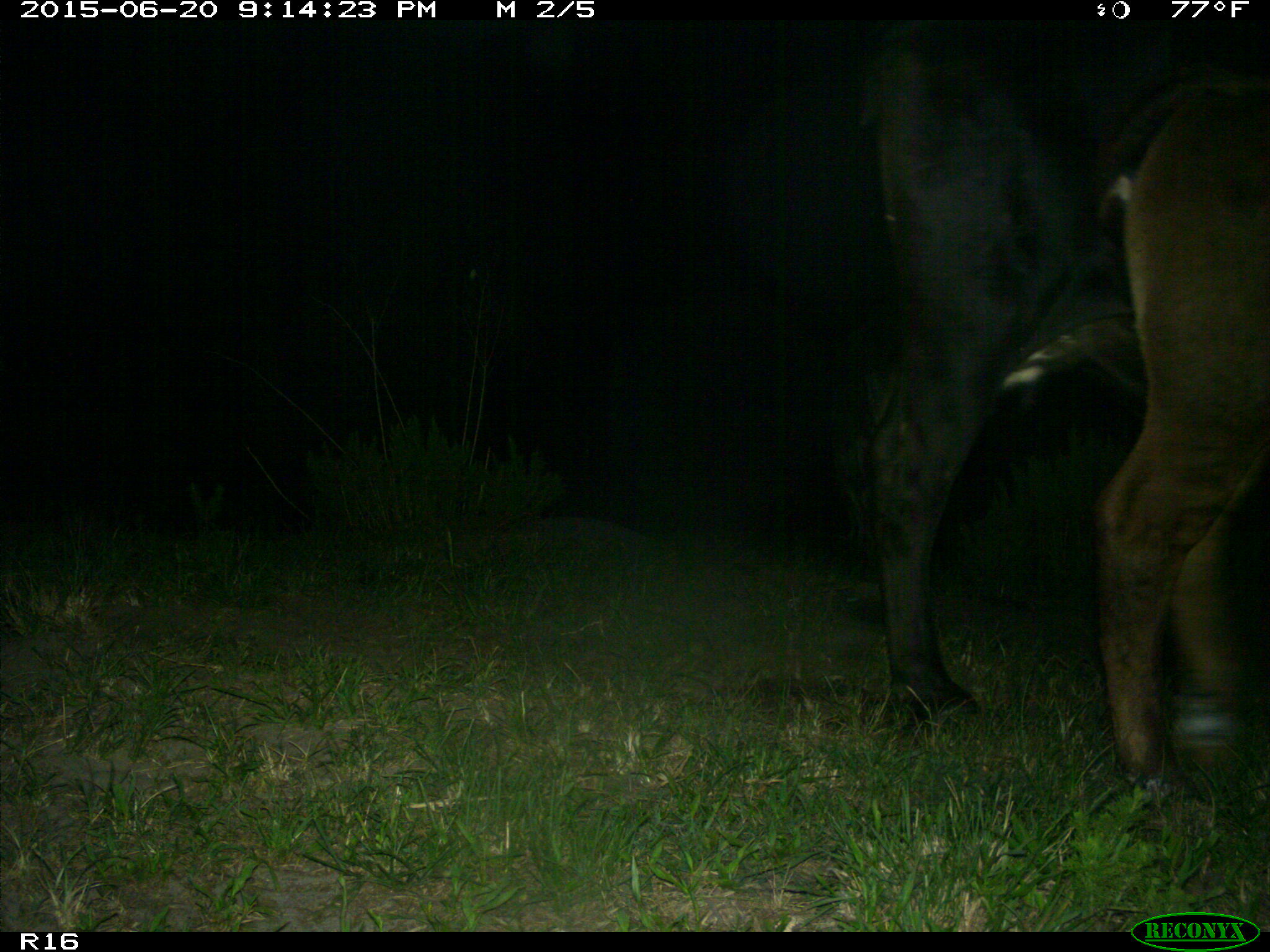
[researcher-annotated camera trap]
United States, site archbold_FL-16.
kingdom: Animalia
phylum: Chordata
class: Mammalia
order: Artiodactyla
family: Bovidae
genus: Bos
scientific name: Bos taurus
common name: domestic cow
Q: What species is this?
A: Bos taurus (domestic cow).